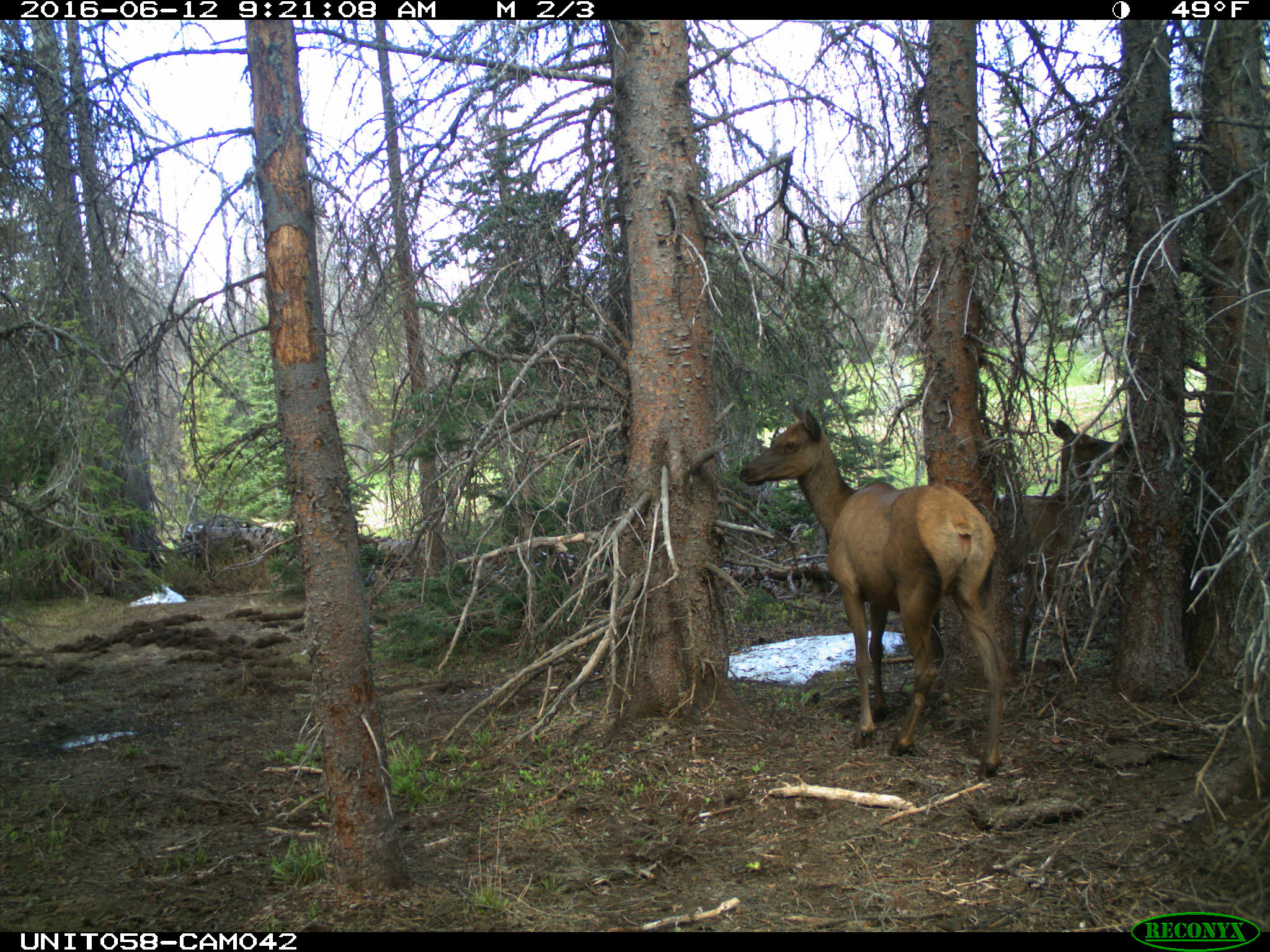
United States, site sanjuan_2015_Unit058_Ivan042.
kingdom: Animalia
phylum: Chordata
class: Mammalia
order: Artiodactyla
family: Cervidae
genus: Cervus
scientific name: Cervus elaphus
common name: red deer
Cervus elaphus (red deer).